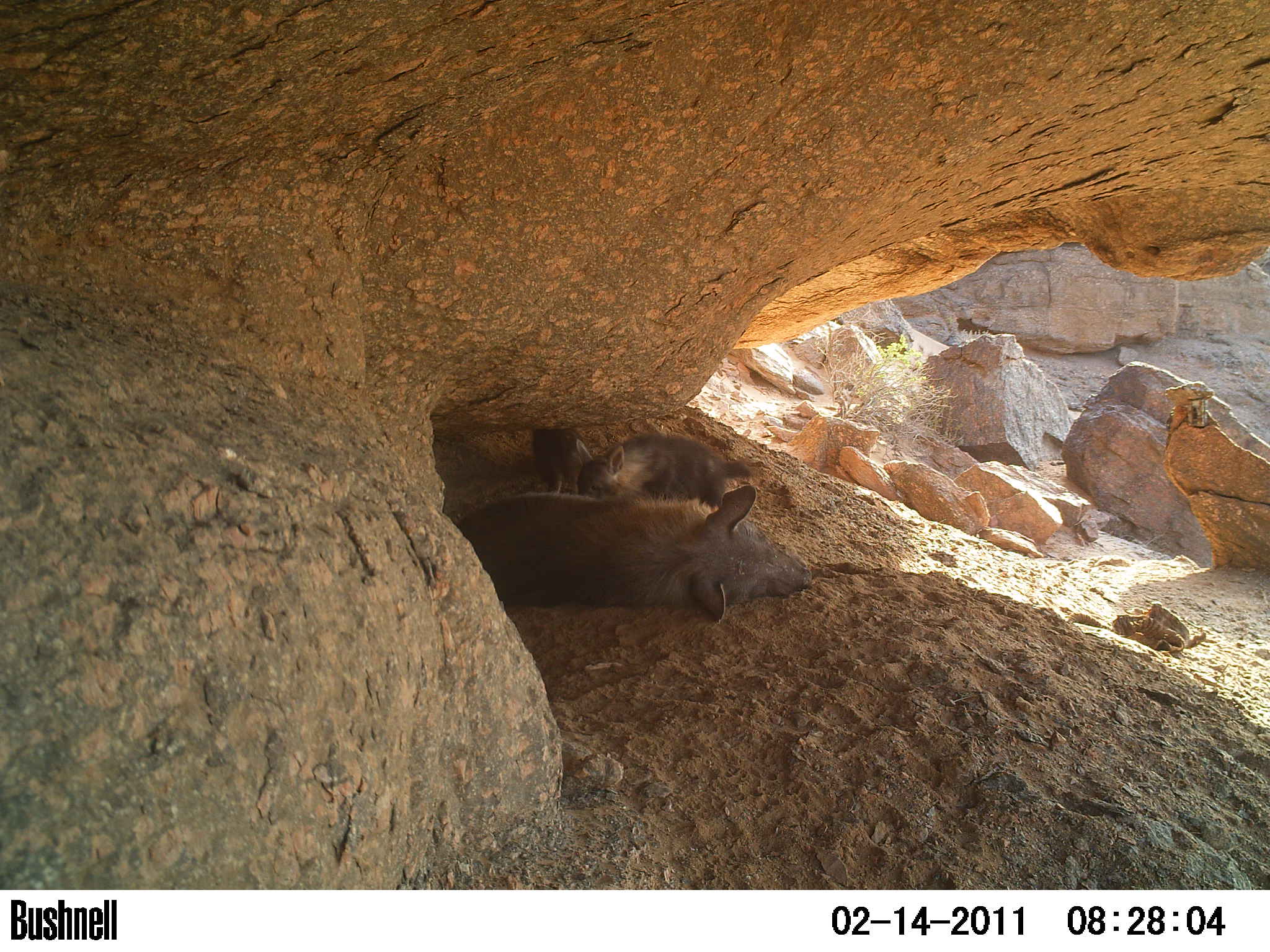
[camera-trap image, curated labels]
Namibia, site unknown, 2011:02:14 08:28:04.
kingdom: Animalia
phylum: Chordata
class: Mammalia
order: Carnivora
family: Hyaenidae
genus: Parahyaena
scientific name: Parahyaena brunnea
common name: brown hyena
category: hyaena brunnea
Hyaena brunnea (brown hyena) (Parahyaena brunnea).